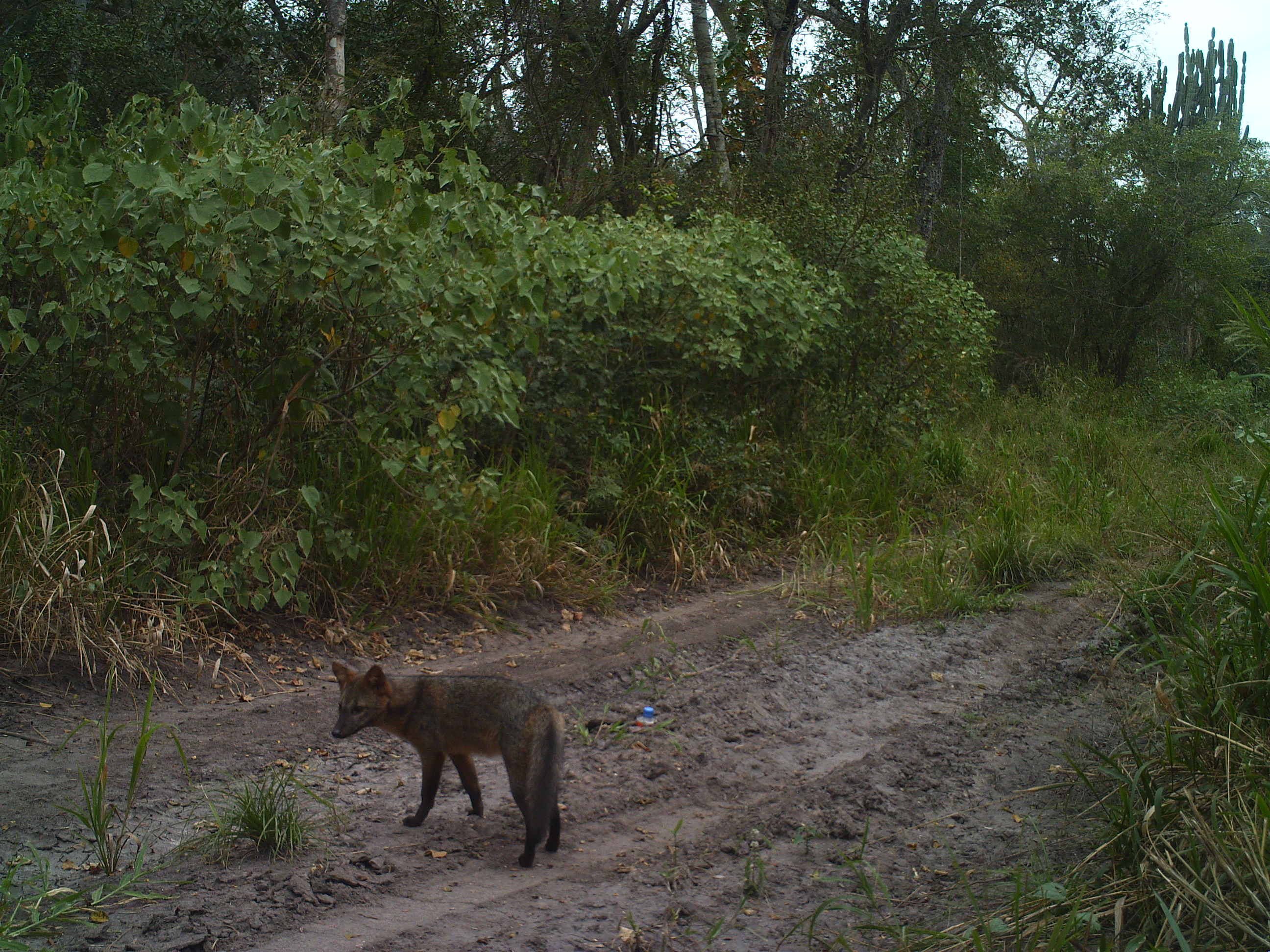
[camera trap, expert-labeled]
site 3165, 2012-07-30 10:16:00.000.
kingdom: Animalia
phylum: Chordata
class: Mammalia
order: Carnivora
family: Canidae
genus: Cerdocyon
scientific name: Cerdocyon thous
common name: crab-eating fox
Cerdocyon thous (crab-eating fox), count 1.